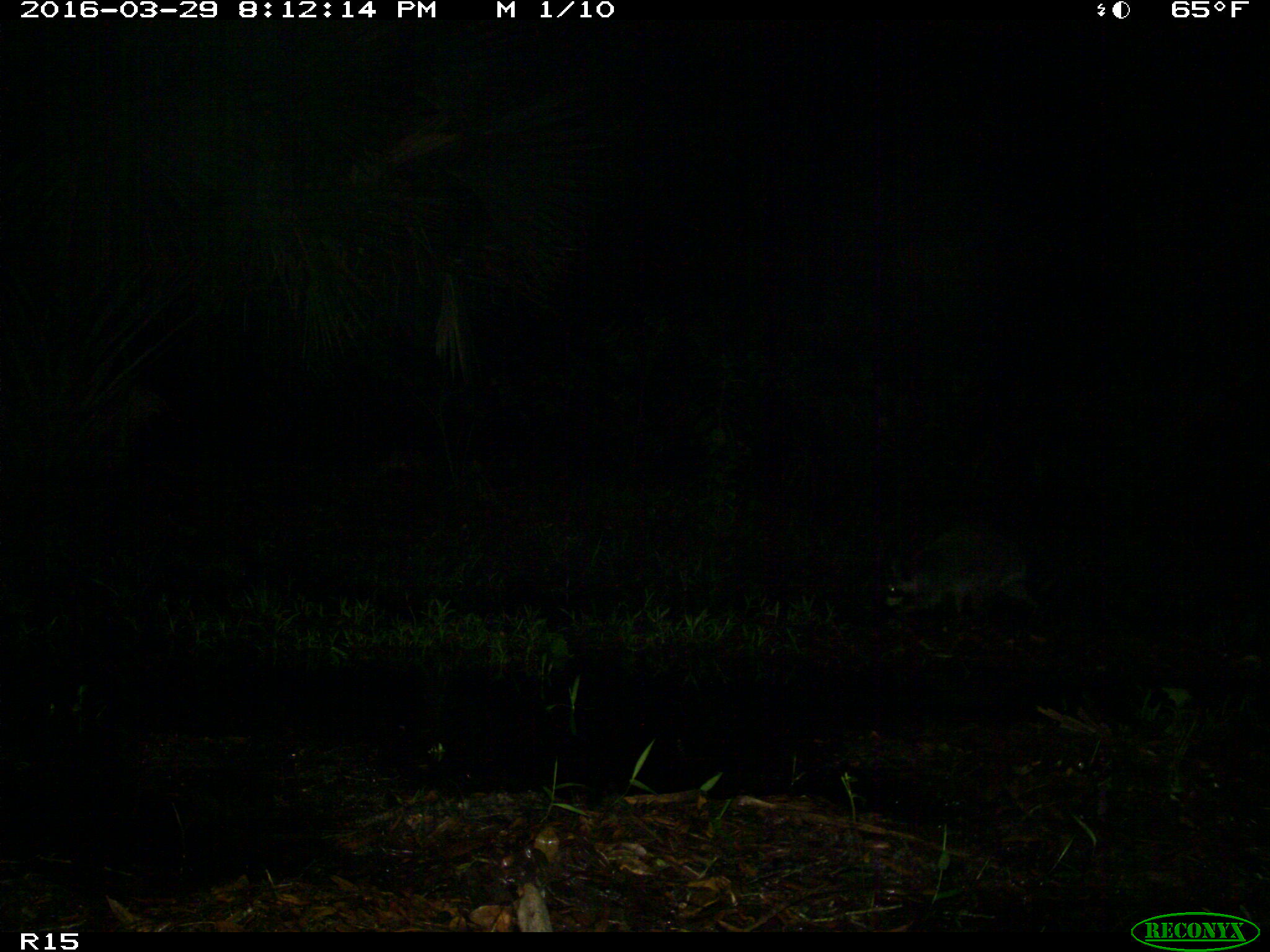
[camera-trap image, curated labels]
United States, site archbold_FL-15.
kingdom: Animalia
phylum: Chordata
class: Mammalia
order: Carnivora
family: Procyonidae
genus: Procyon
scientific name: Procyon lotor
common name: common raccoon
Procyon lotor (common raccoon).